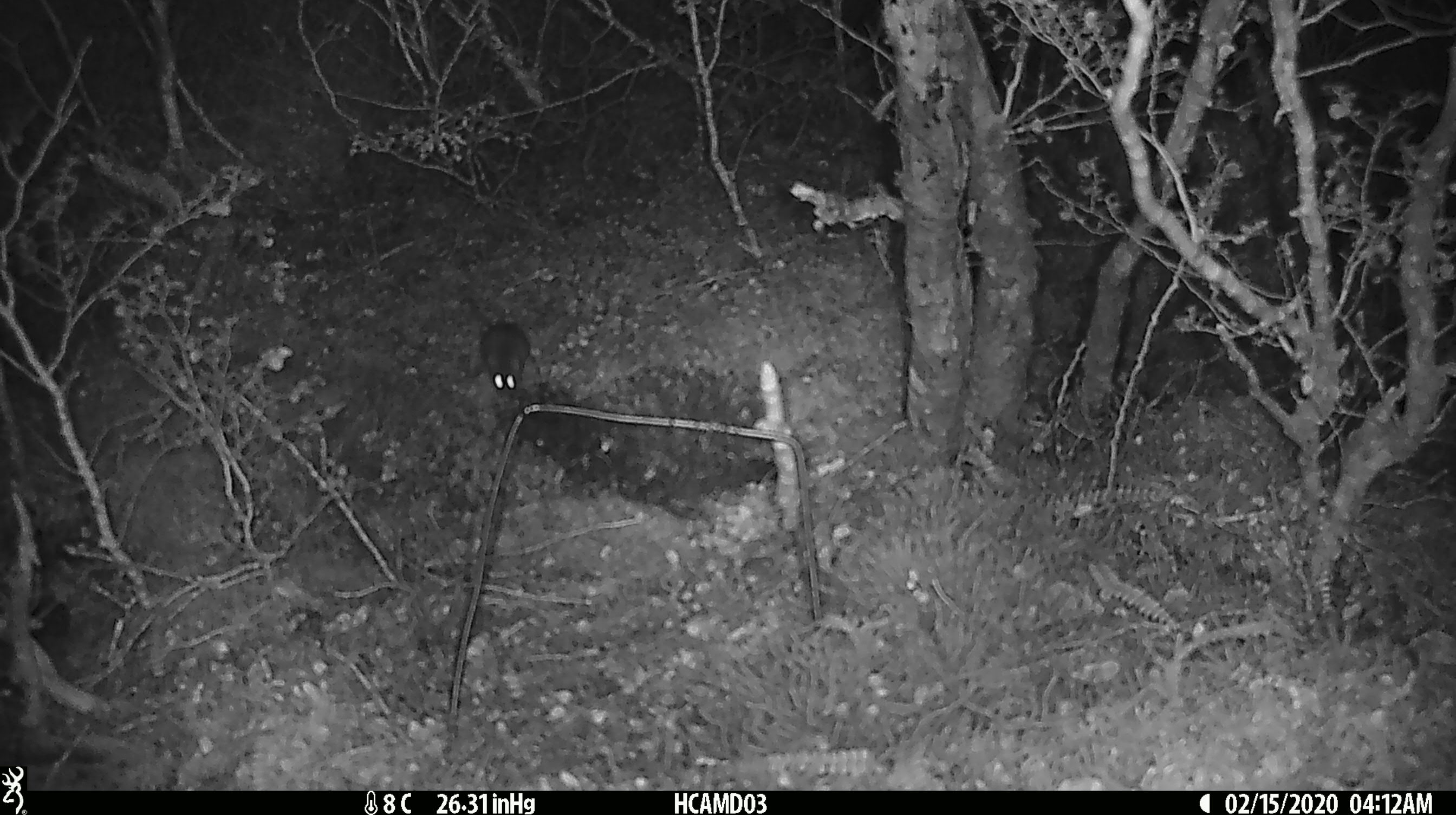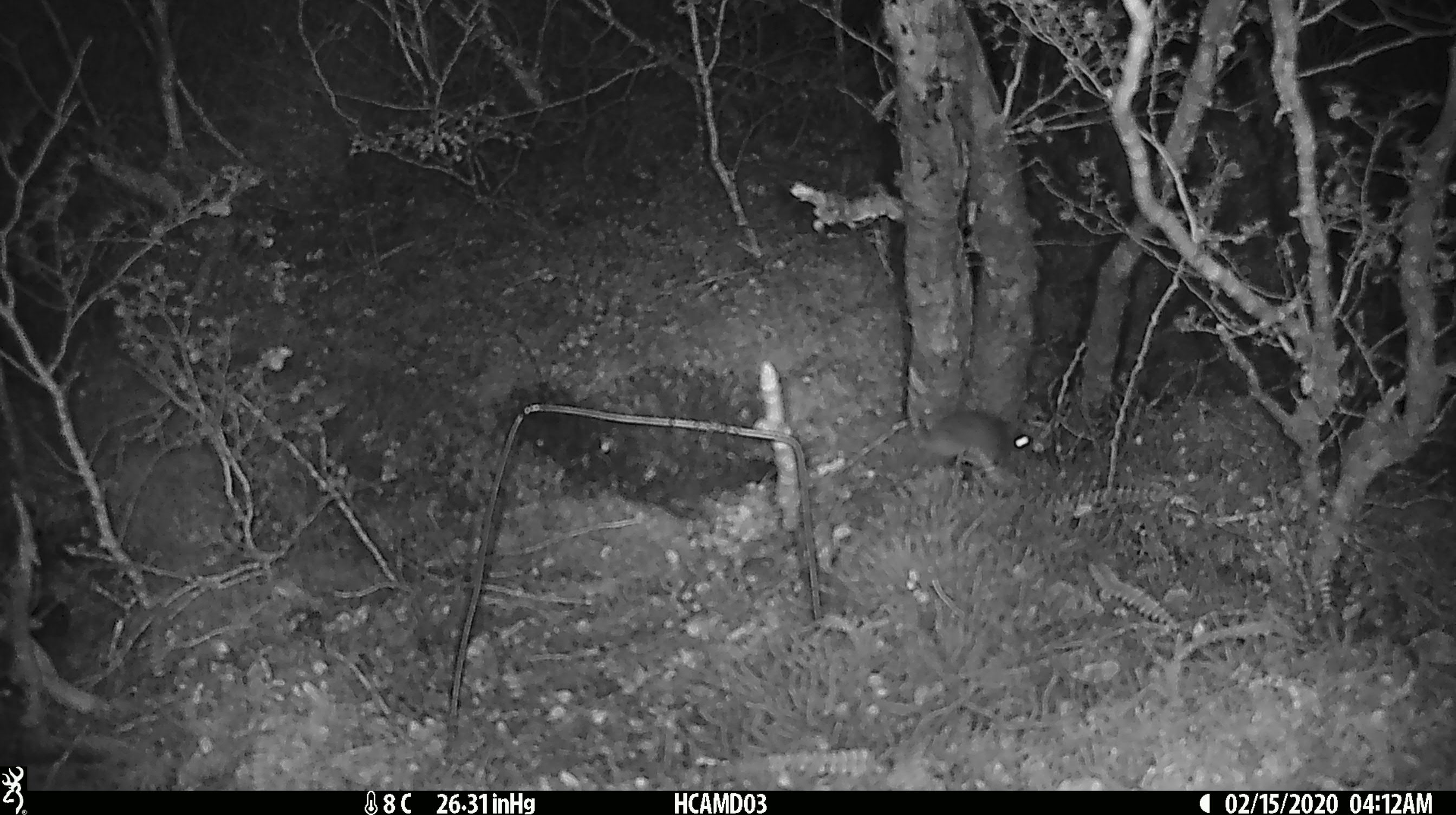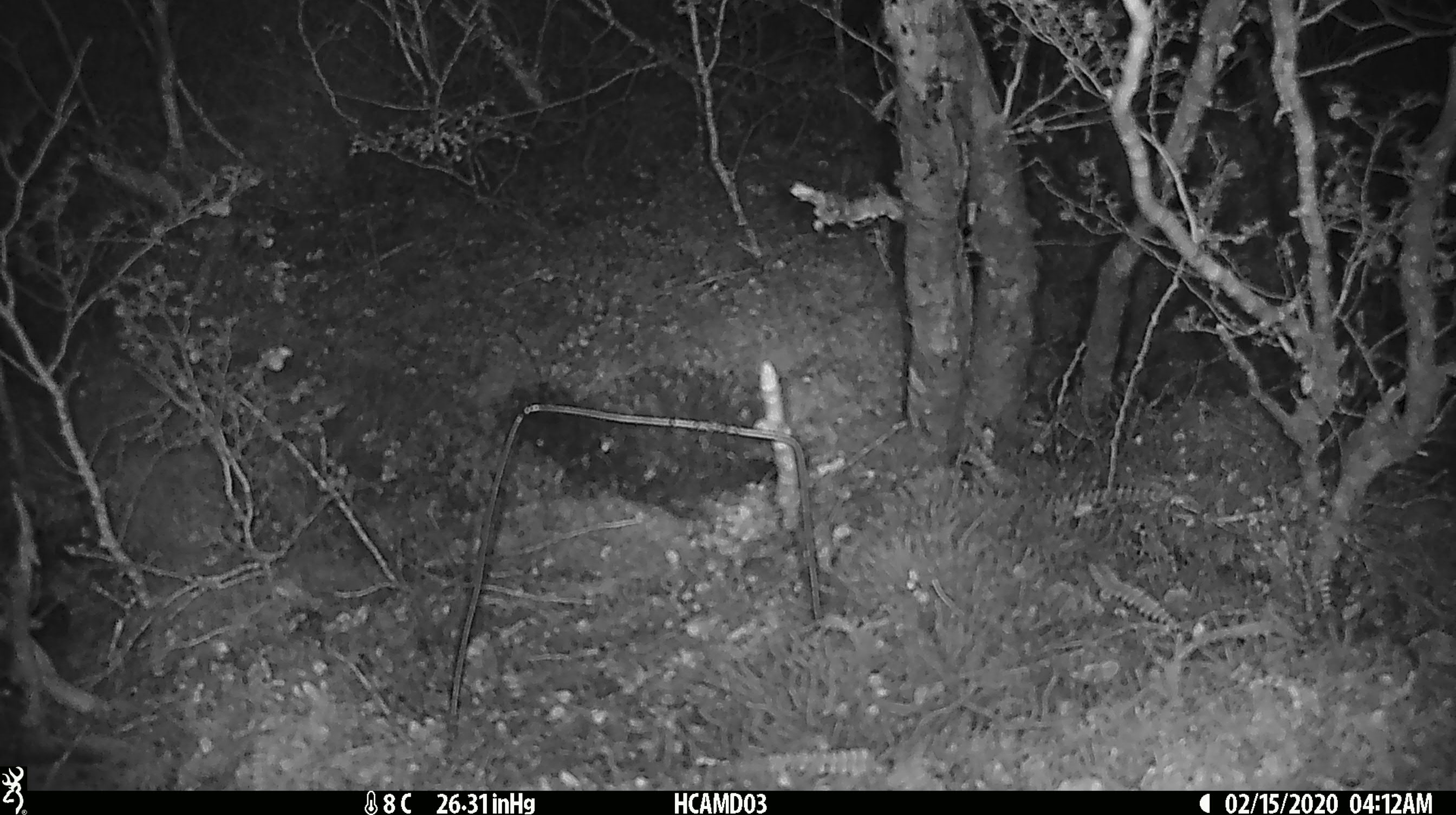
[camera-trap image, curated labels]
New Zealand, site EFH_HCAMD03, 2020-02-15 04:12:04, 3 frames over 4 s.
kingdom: Animalia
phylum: Chordata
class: Mammalia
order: Rodentia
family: Muridae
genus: Mus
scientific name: Mus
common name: mouse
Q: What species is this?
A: Mouse (Mus).